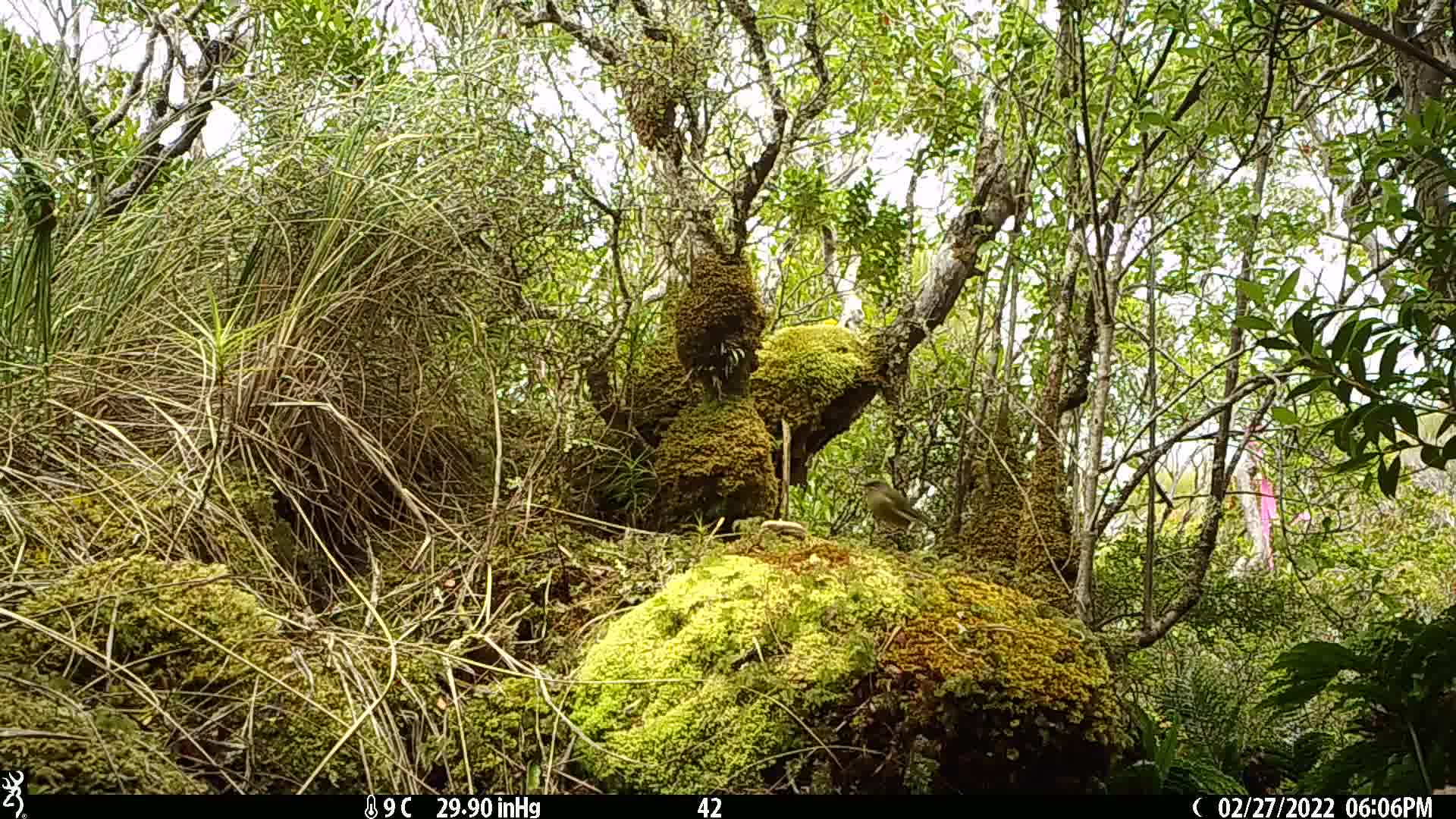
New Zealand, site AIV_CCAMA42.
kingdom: Animalia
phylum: Chordata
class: Aves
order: Passeriformes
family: Meliphagidae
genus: Anthornis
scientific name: Anthornis melanura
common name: new zealand bellbird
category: bellbird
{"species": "bellbird (new zealand bellbird) (Anthornis melanura)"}